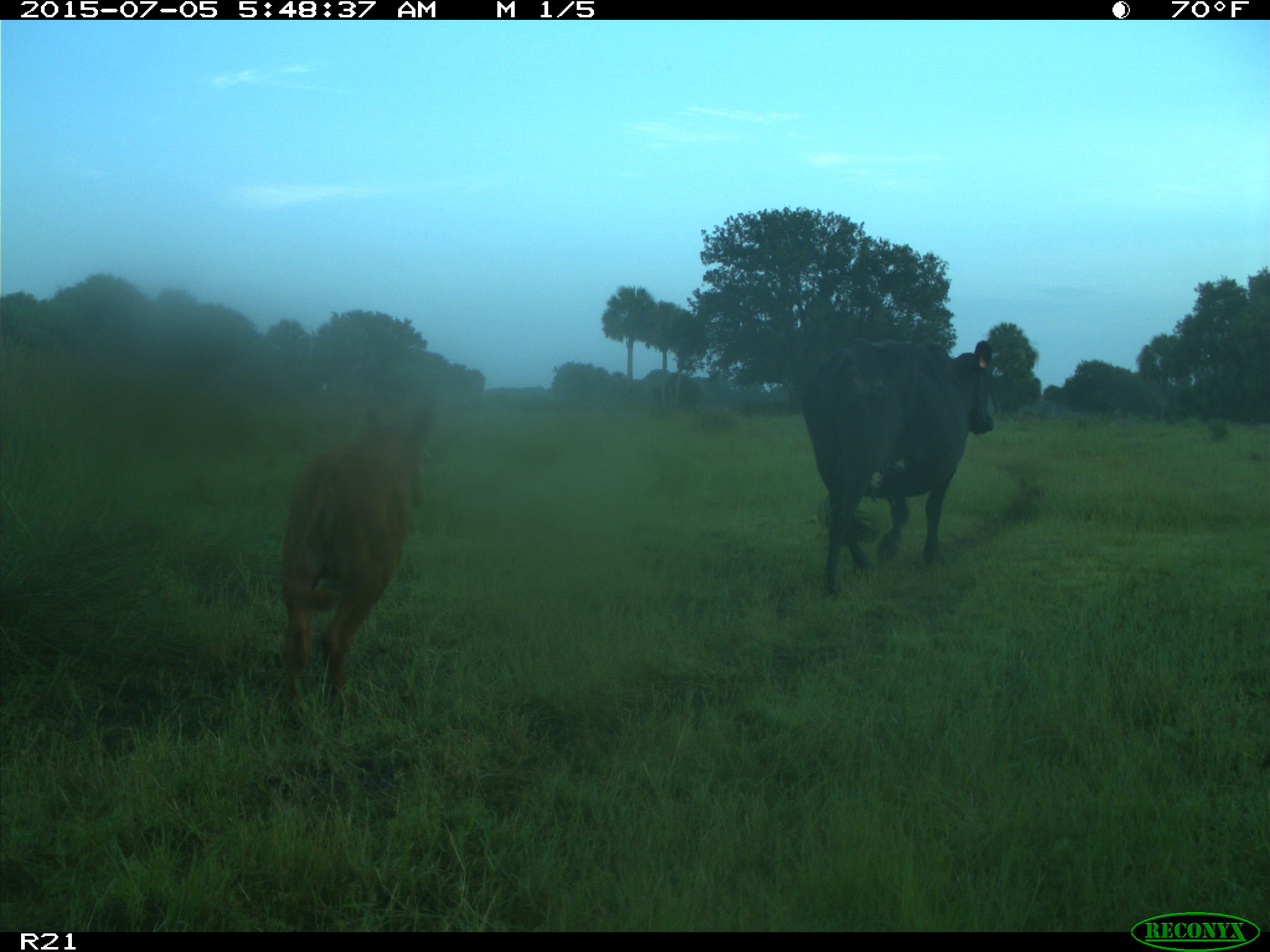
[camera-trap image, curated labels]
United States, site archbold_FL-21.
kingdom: Animalia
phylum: Chordata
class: Mammalia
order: Artiodactyla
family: Bovidae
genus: Bos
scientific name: Bos taurus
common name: domestic cow